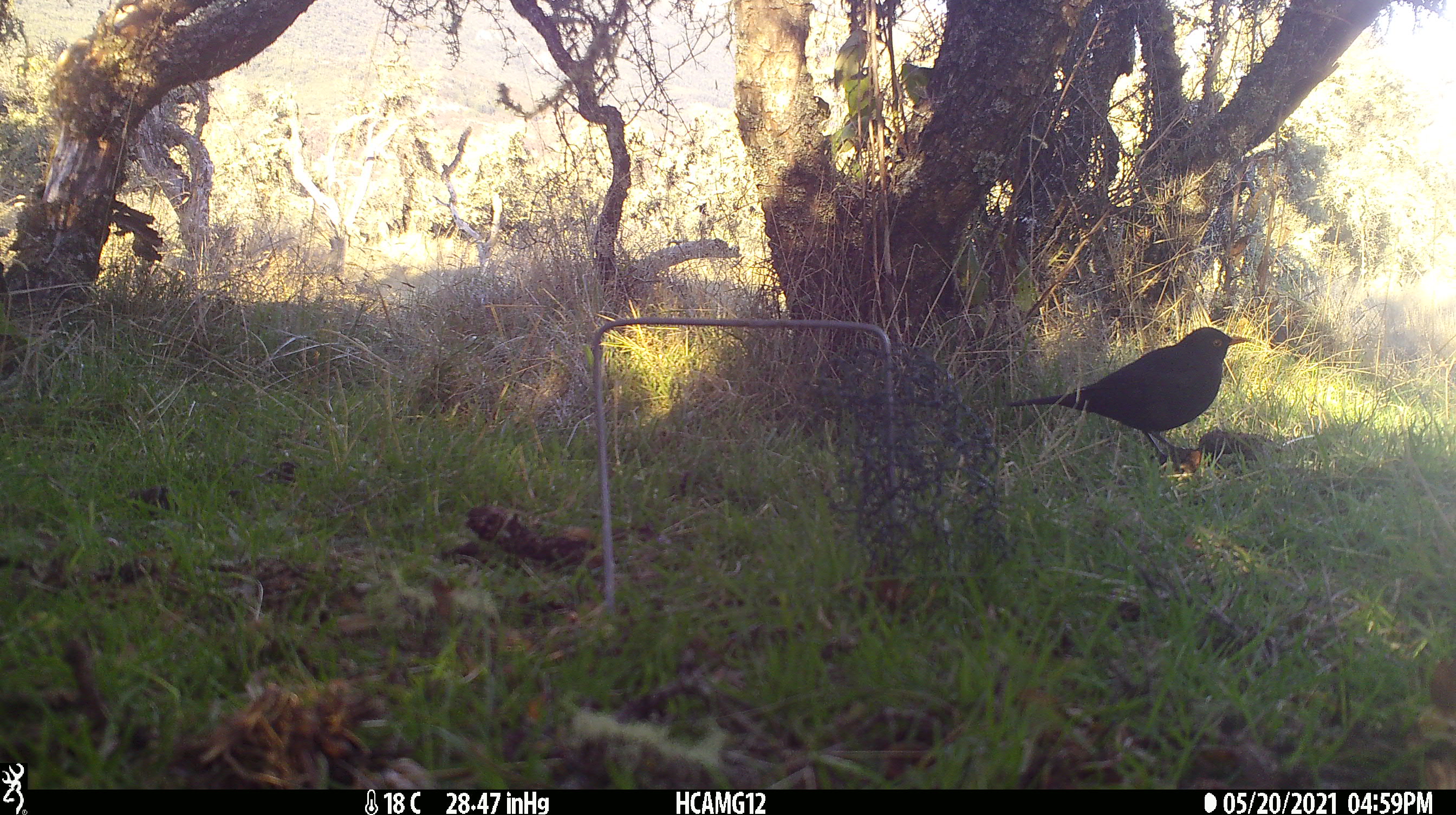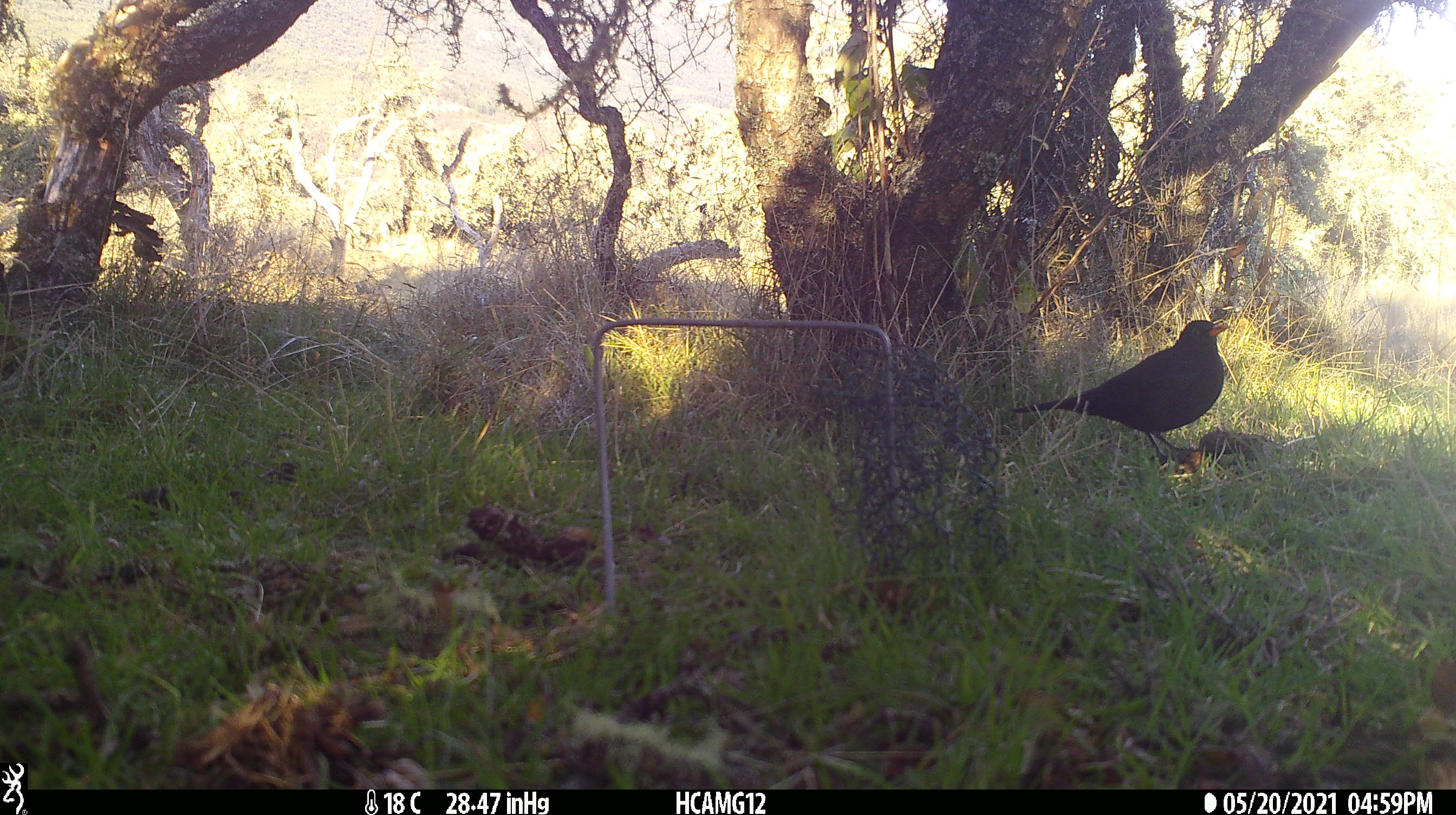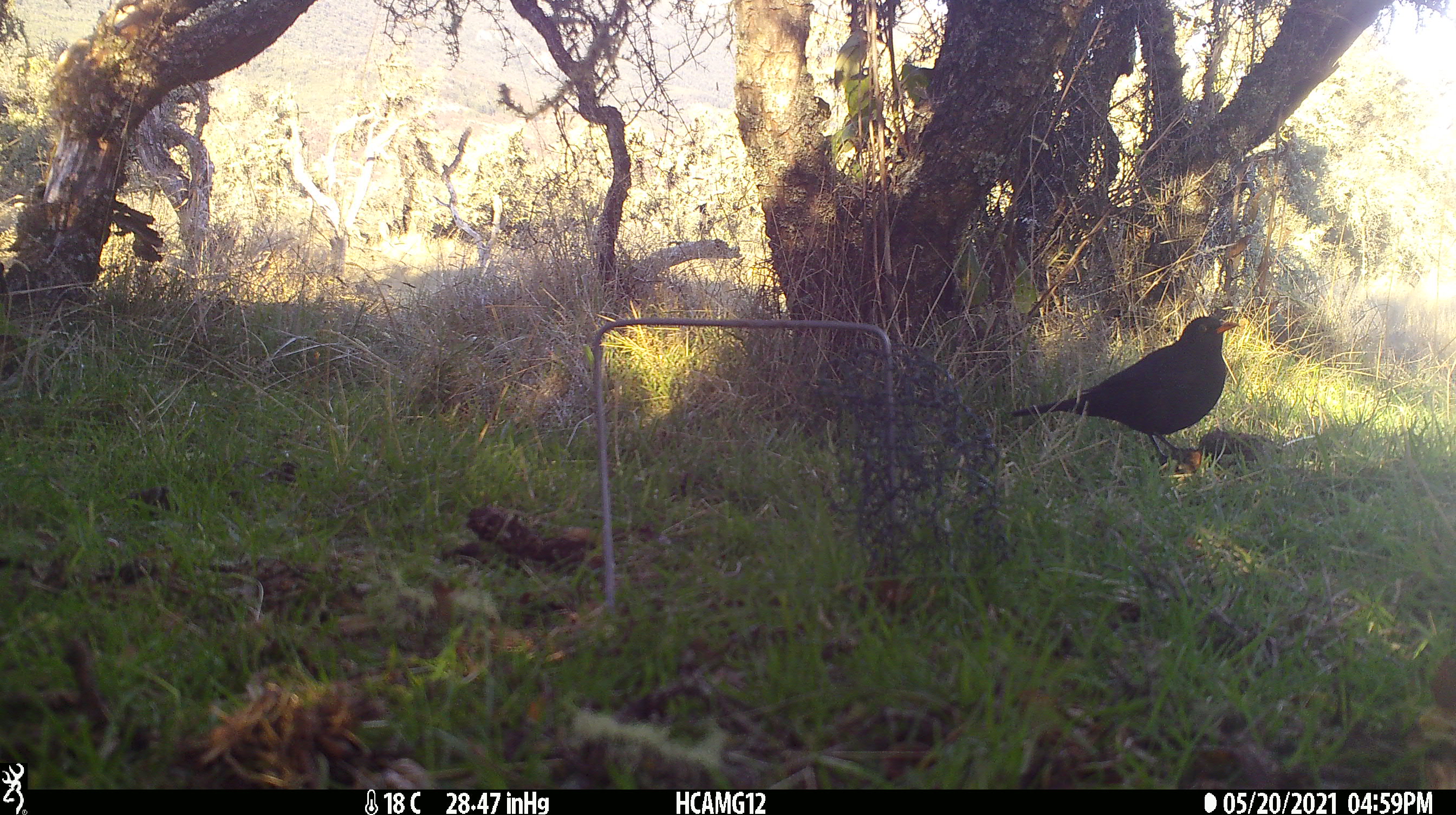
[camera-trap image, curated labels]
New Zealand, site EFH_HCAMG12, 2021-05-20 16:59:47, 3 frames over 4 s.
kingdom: Animalia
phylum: Chordata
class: Aves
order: Passeriformes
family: Turdidae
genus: Turdus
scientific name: Turdus merula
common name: eurasian blackbird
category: blackbird